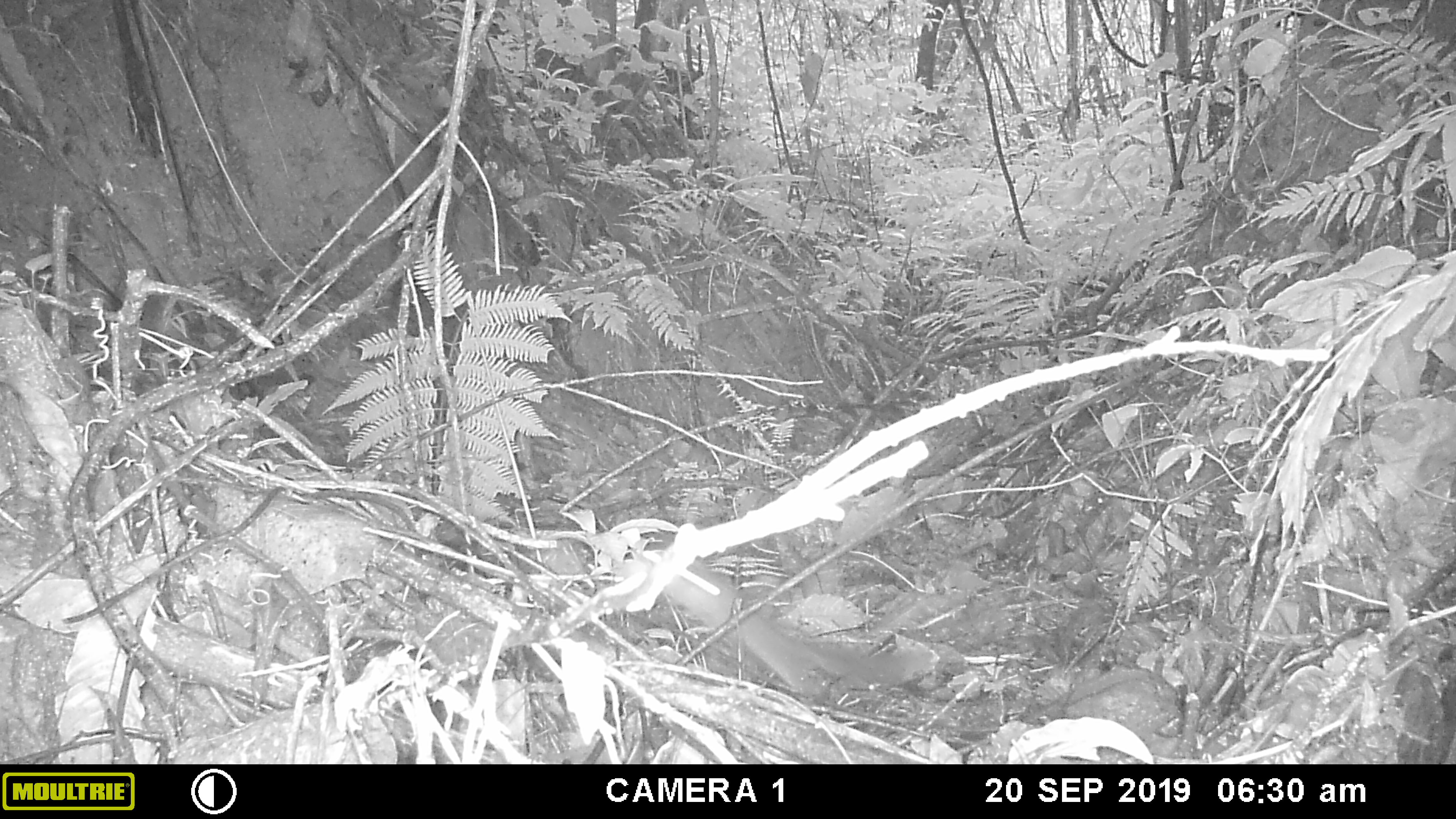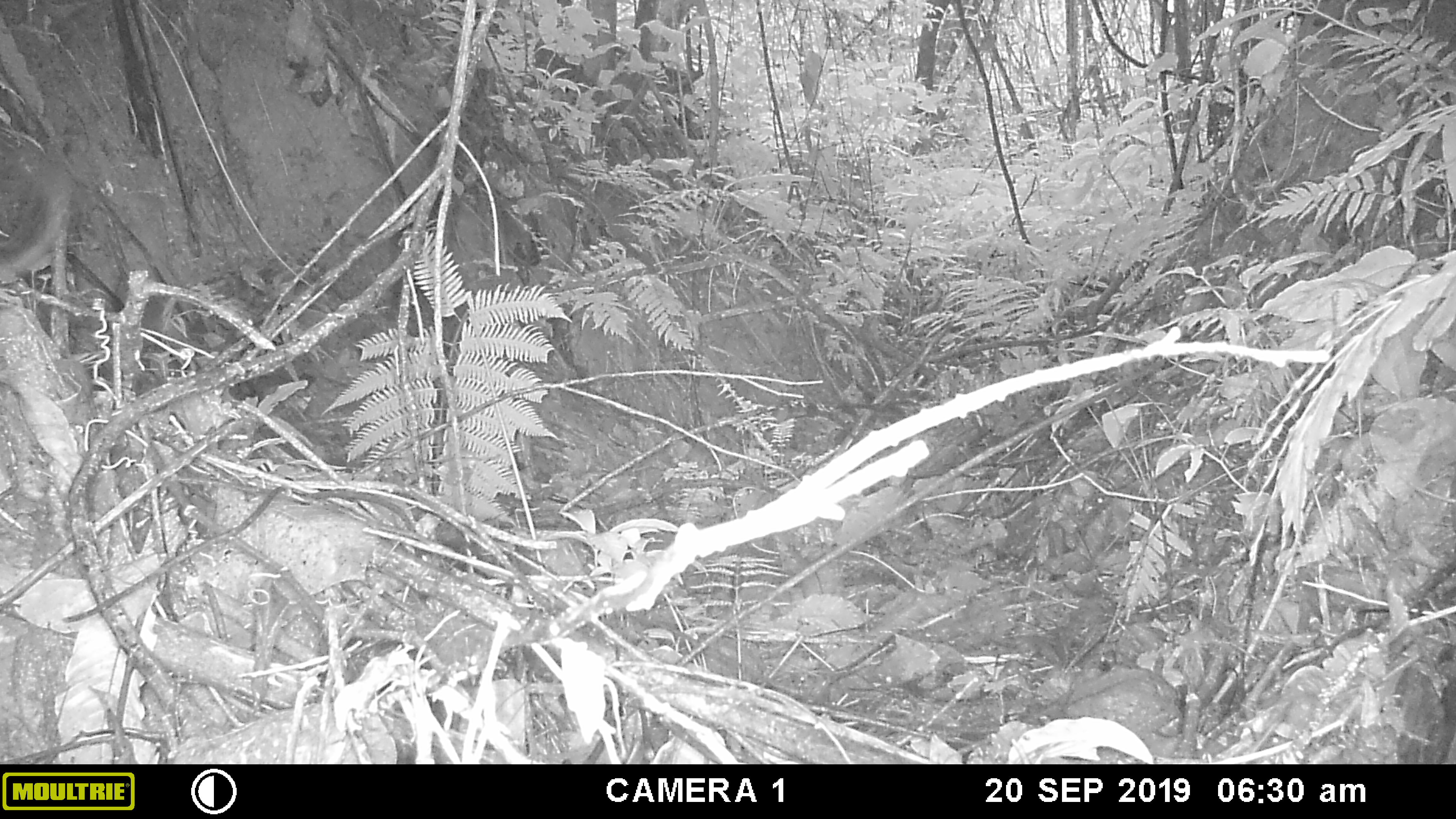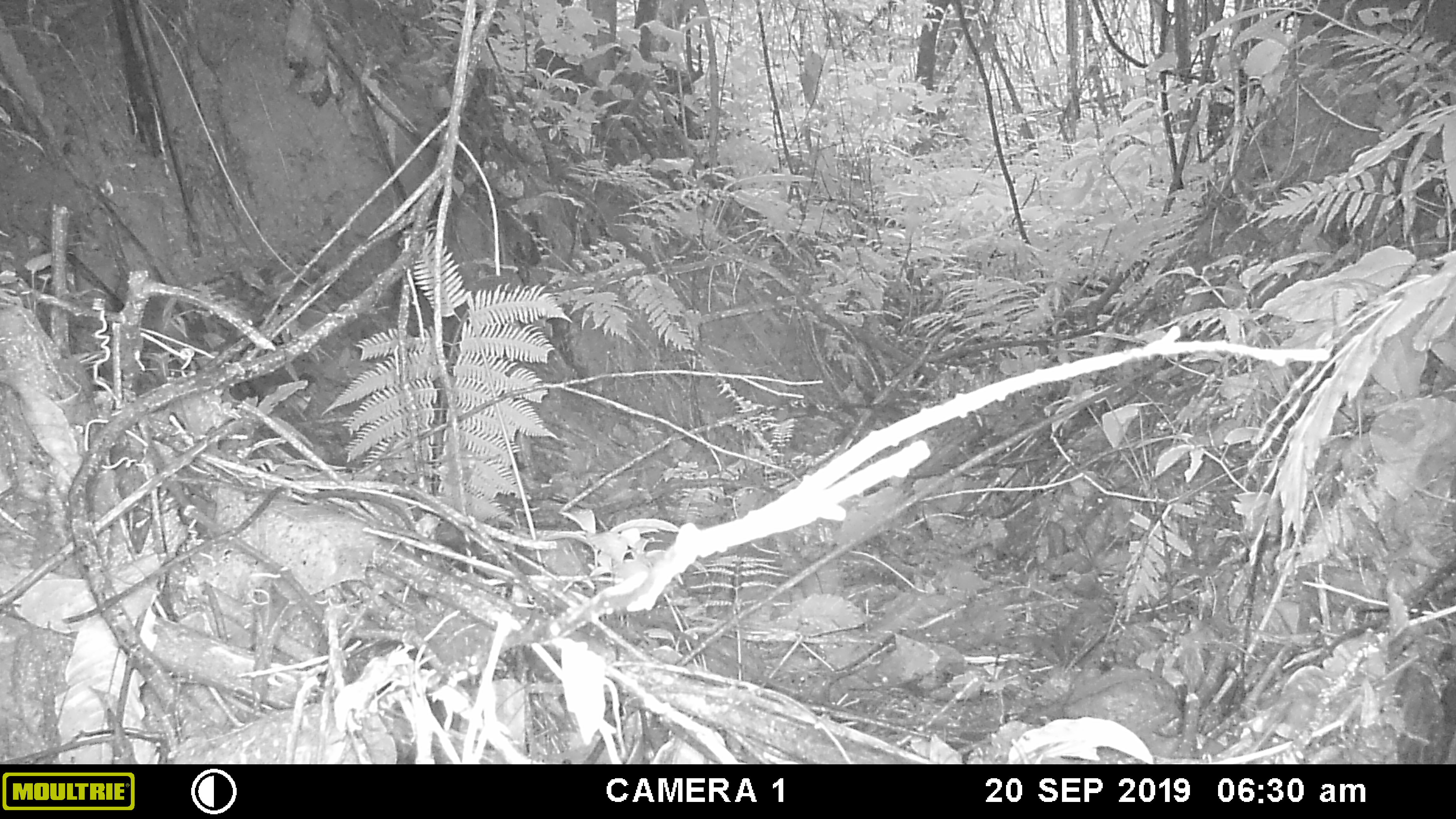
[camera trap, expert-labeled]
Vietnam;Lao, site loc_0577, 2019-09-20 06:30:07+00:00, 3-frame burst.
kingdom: Animalia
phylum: Chordata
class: Mammalia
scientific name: Mammalia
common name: mammal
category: unidentified small mammal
Unidentified small mammal (mammal) (Mammalia). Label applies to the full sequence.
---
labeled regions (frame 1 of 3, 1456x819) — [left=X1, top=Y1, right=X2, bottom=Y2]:
unidentified small mammal: [left=612, top=546, right=935, bottom=696]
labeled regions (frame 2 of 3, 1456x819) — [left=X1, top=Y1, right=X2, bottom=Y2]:
unidentified small mammal: [left=0, top=149, right=74, bottom=284]